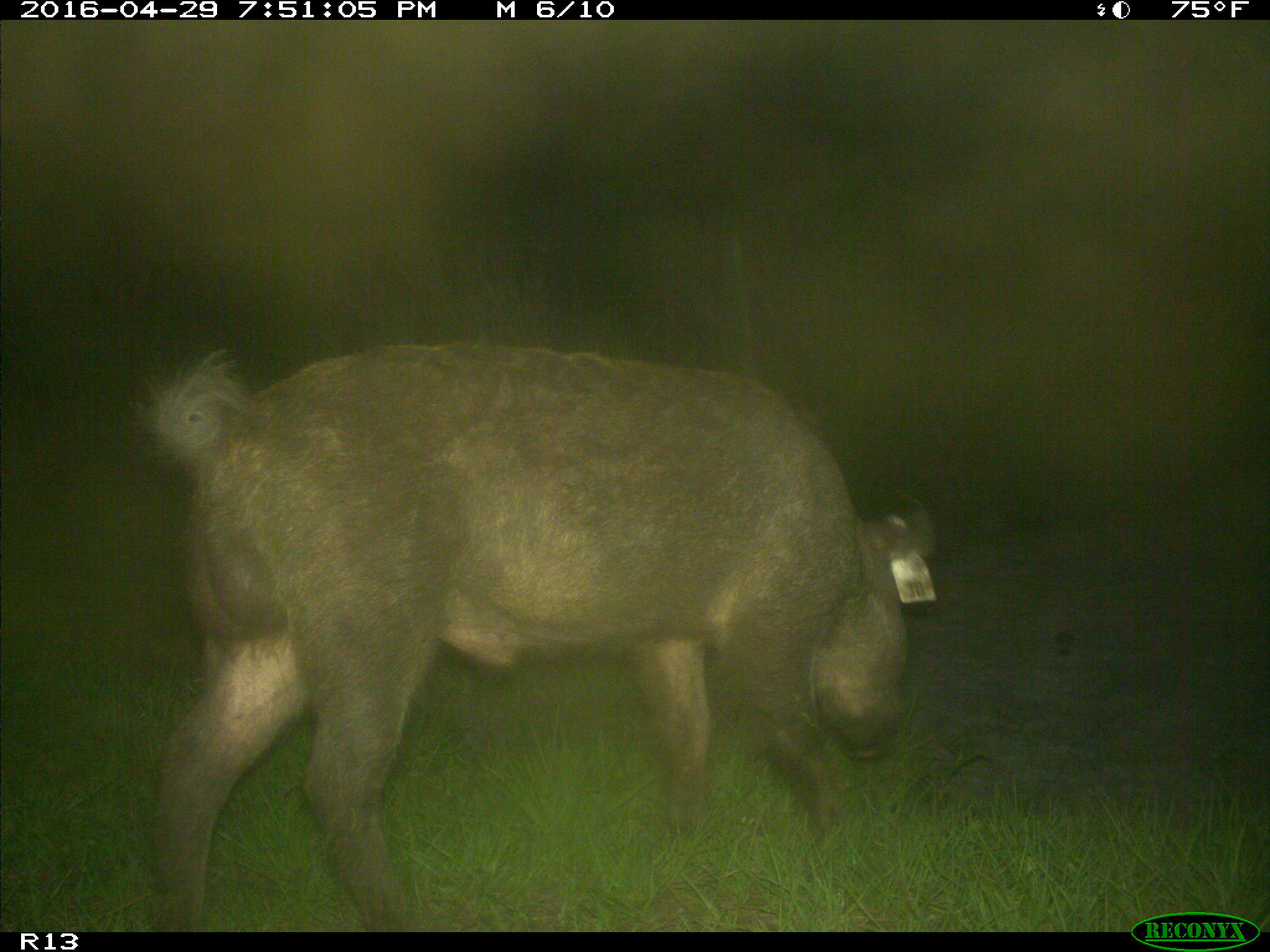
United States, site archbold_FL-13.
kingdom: Animalia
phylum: Chordata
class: Mammalia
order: Artiodactyla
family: Suidae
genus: Sus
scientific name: Sus scrofa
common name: wild boar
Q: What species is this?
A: Sus scrofa (wild boar).